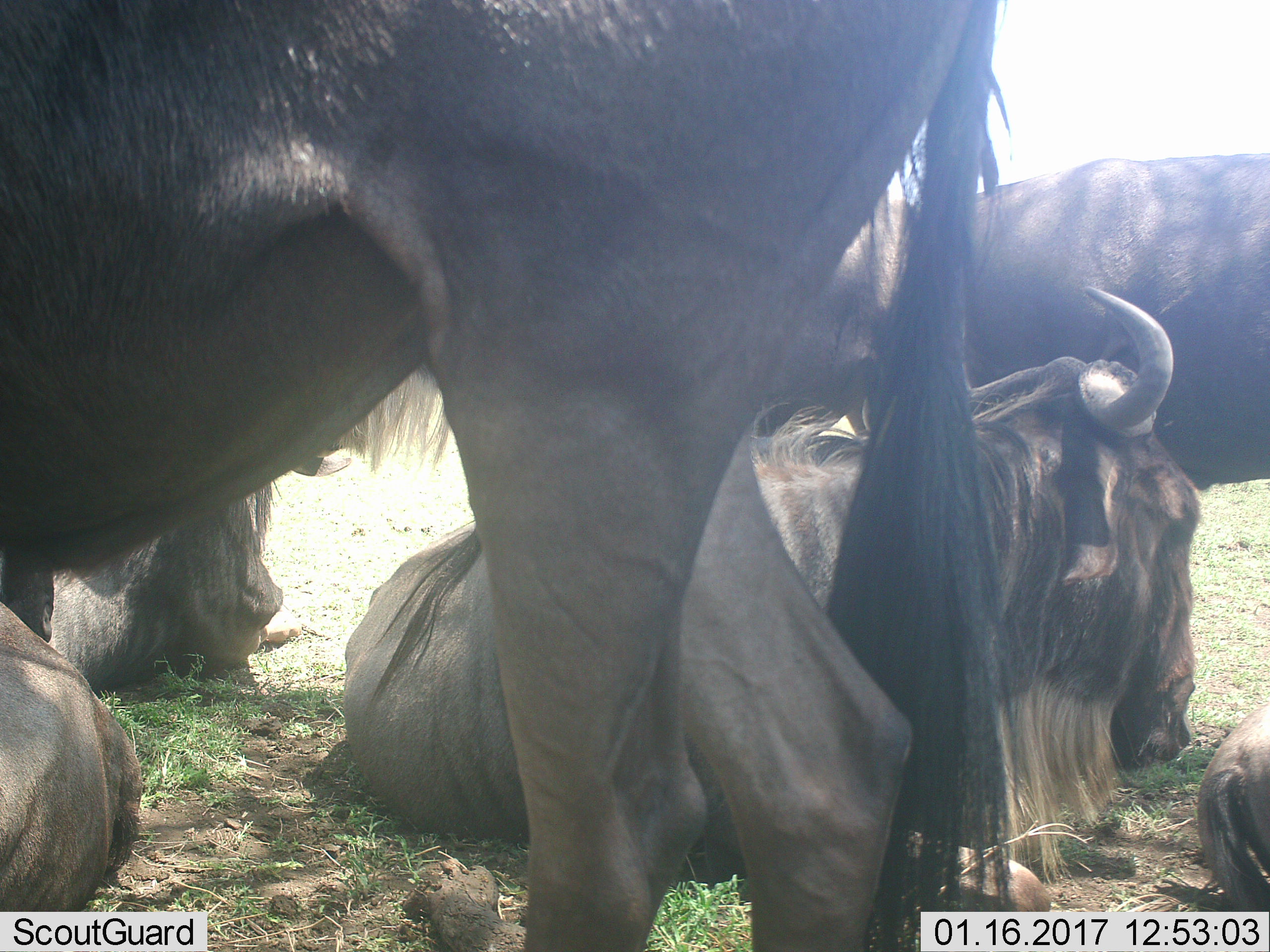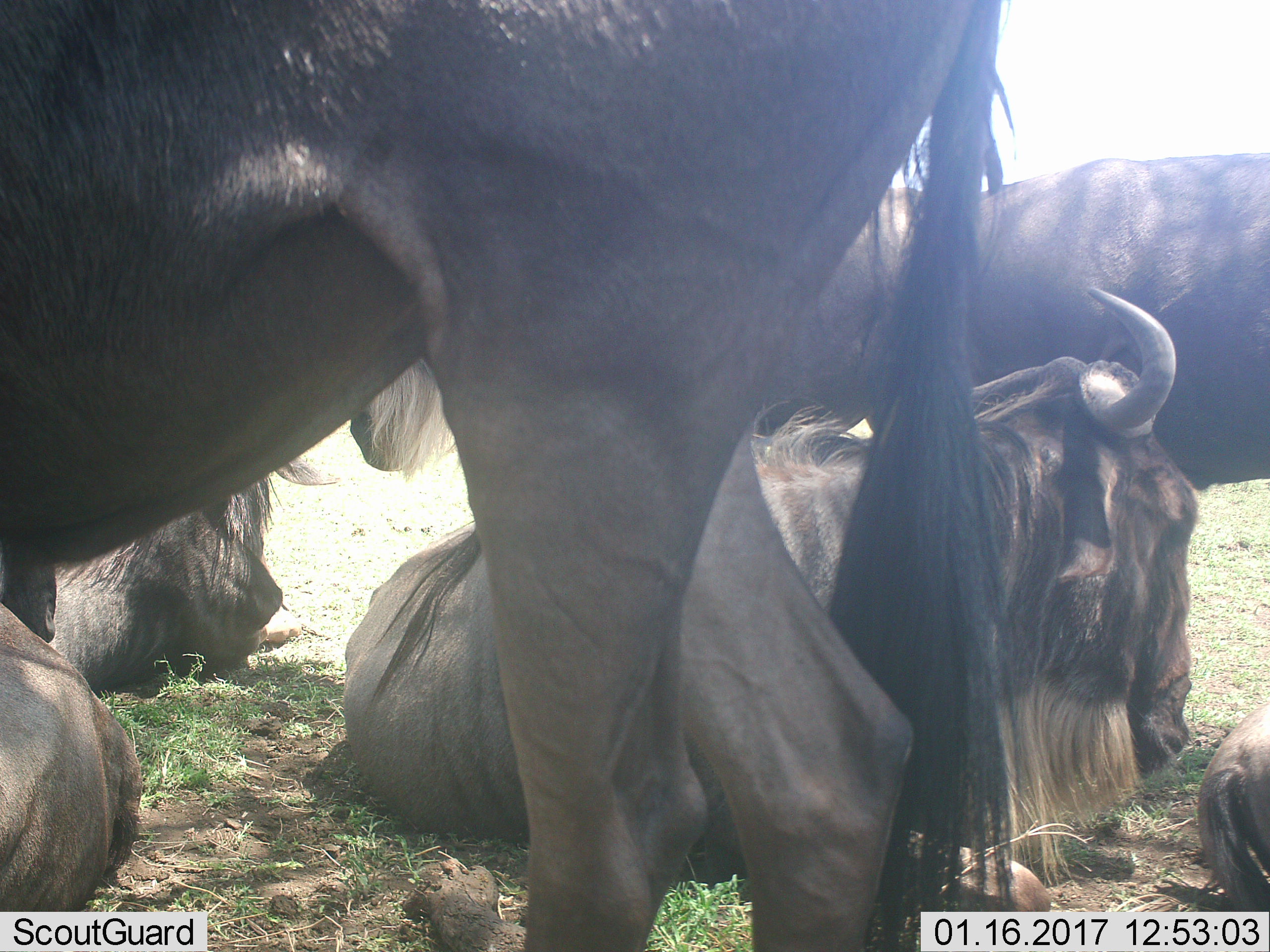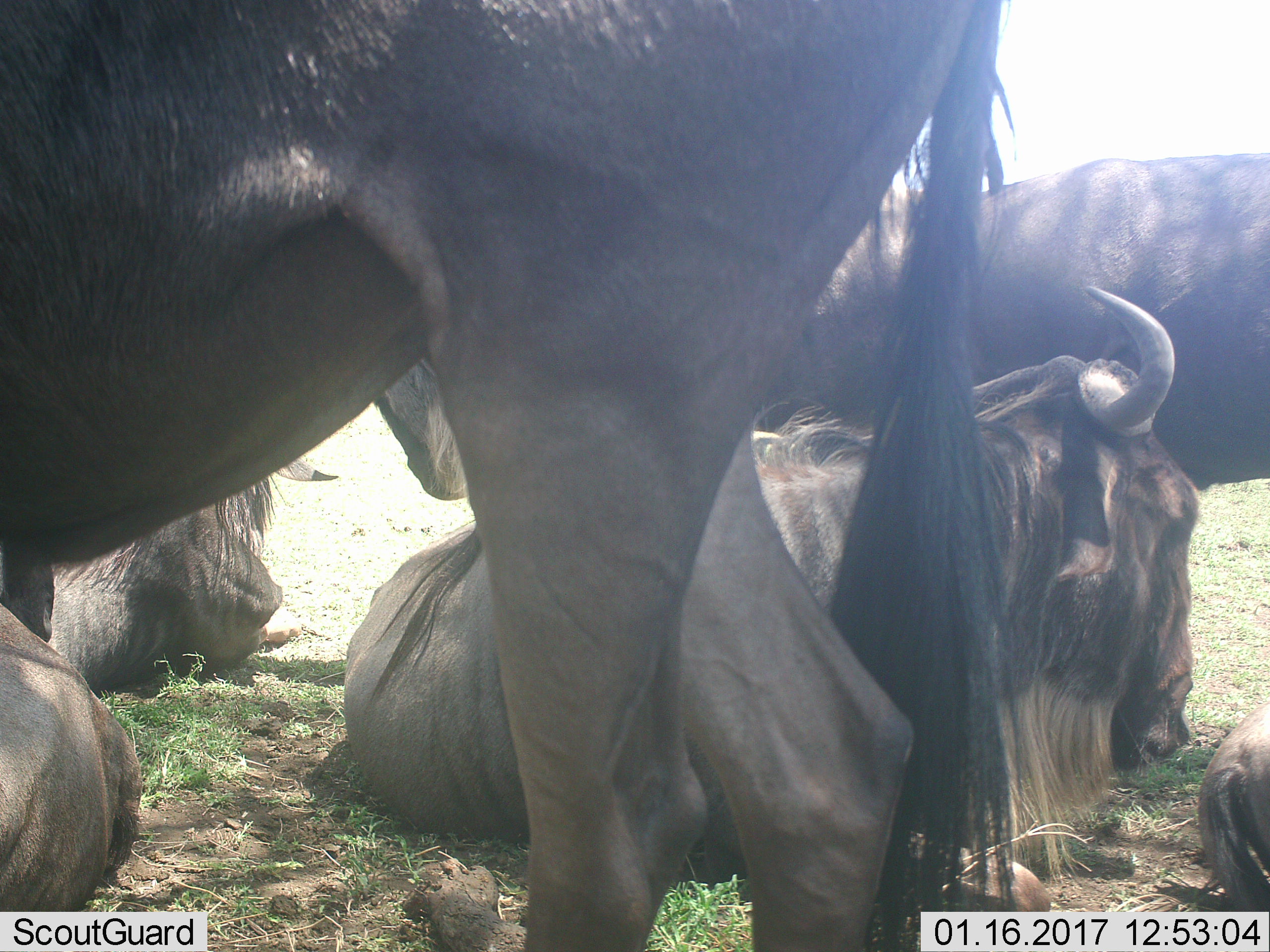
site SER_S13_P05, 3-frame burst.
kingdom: Animalia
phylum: Chordata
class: Mammalia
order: Artiodactyla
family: Bovidae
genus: Connochaetes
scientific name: Connochaetes taurinus taurinus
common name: blue wildebeest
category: wildebeestblue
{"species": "wildebeestblue (blue wildebeest) (Connochaetes taurinus taurinus)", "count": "6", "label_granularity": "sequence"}